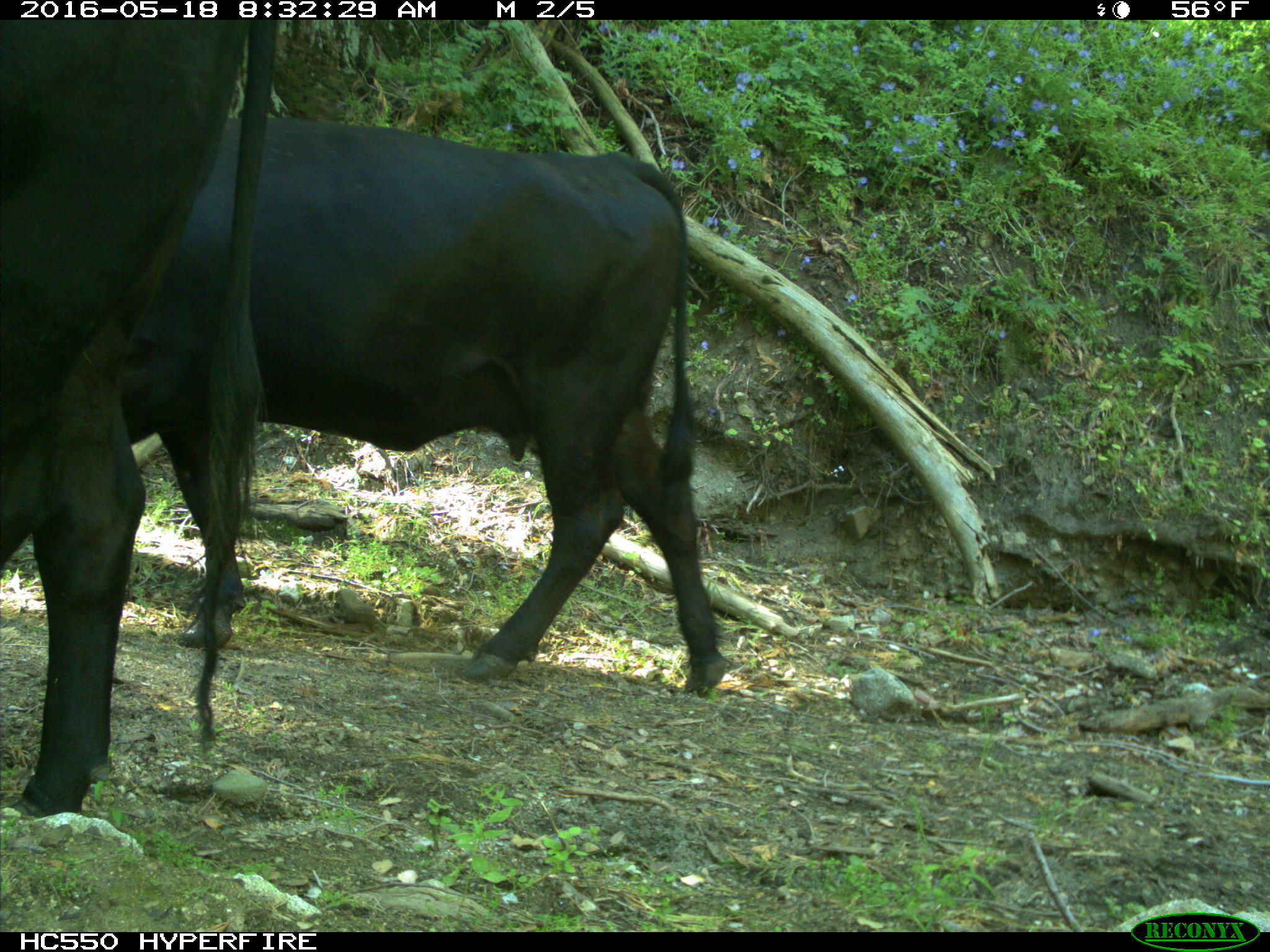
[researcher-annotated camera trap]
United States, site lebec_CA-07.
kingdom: Animalia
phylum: Chordata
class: Mammalia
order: Artiodactyla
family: Bovidae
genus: Bos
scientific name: Bos taurus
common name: domestic cow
Bos taurus (domestic cow).